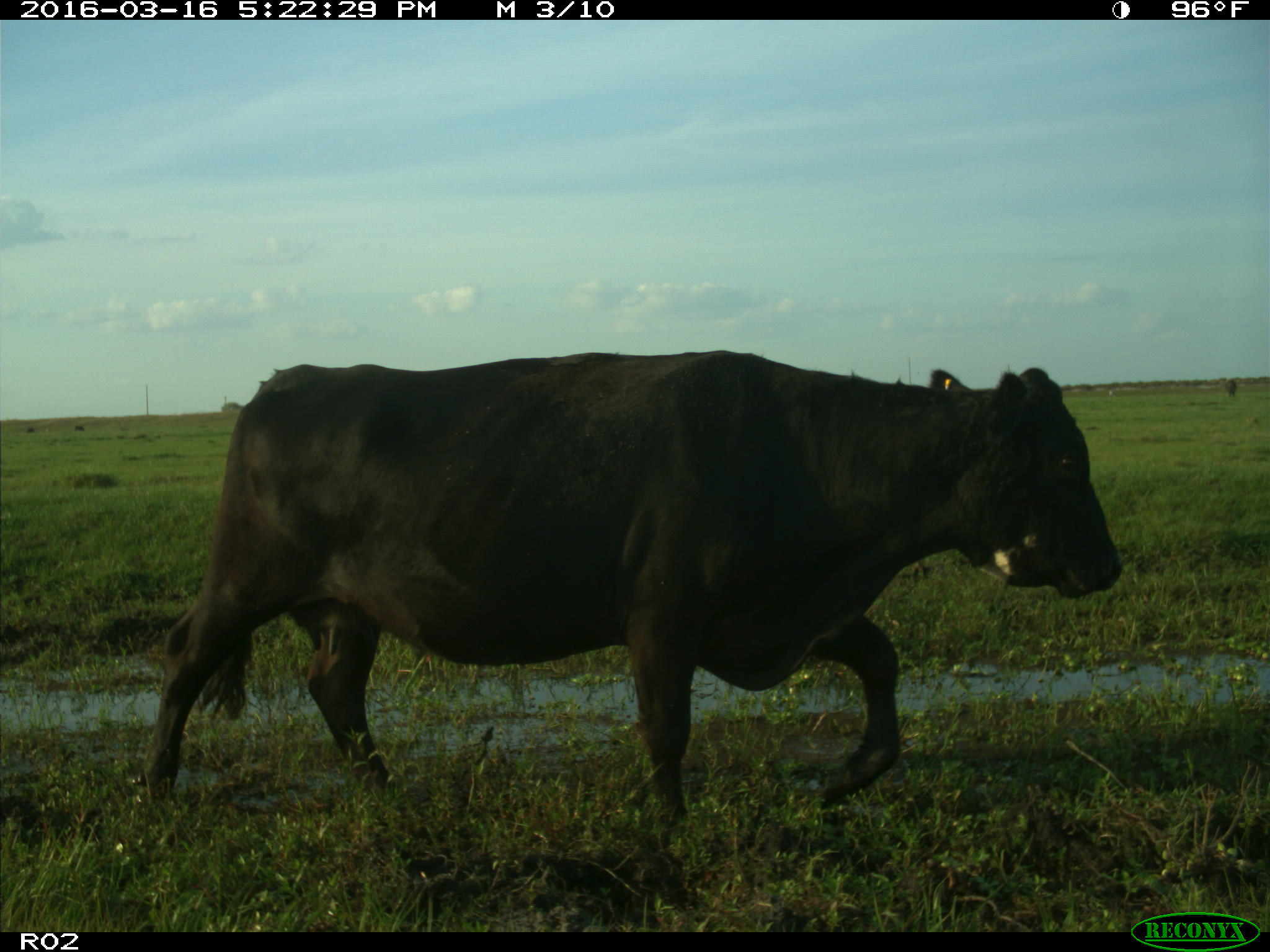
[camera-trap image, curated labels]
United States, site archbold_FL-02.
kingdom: Animalia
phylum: Chordata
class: Mammalia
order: Artiodactyla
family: Bovidae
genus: Bos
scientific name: Bos taurus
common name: domestic cow